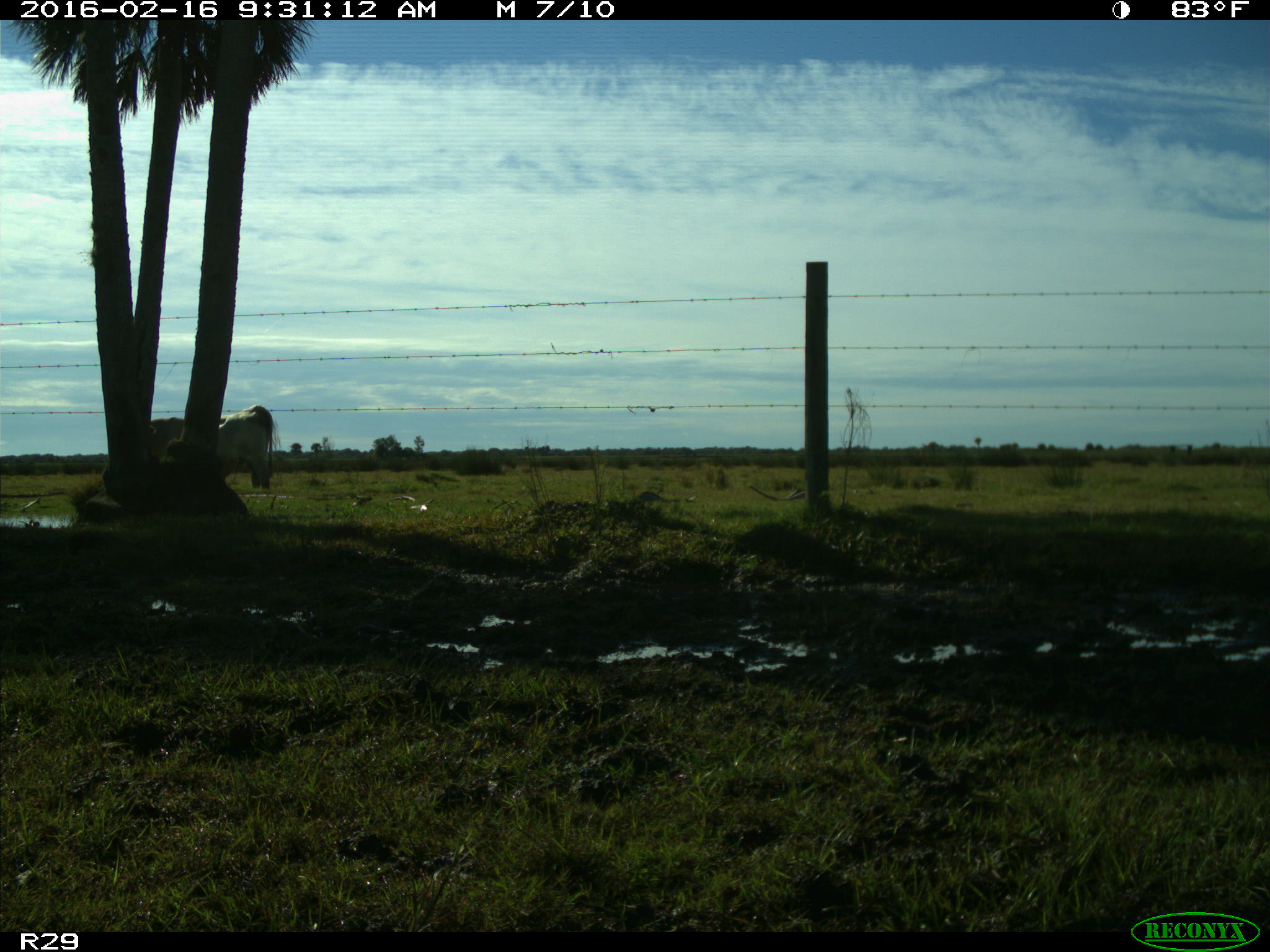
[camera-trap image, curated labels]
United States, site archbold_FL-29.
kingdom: Animalia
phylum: Chordata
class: Mammalia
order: Artiodactyla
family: Bovidae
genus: Bos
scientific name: Bos taurus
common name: domestic cow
Bos taurus (domestic cow).